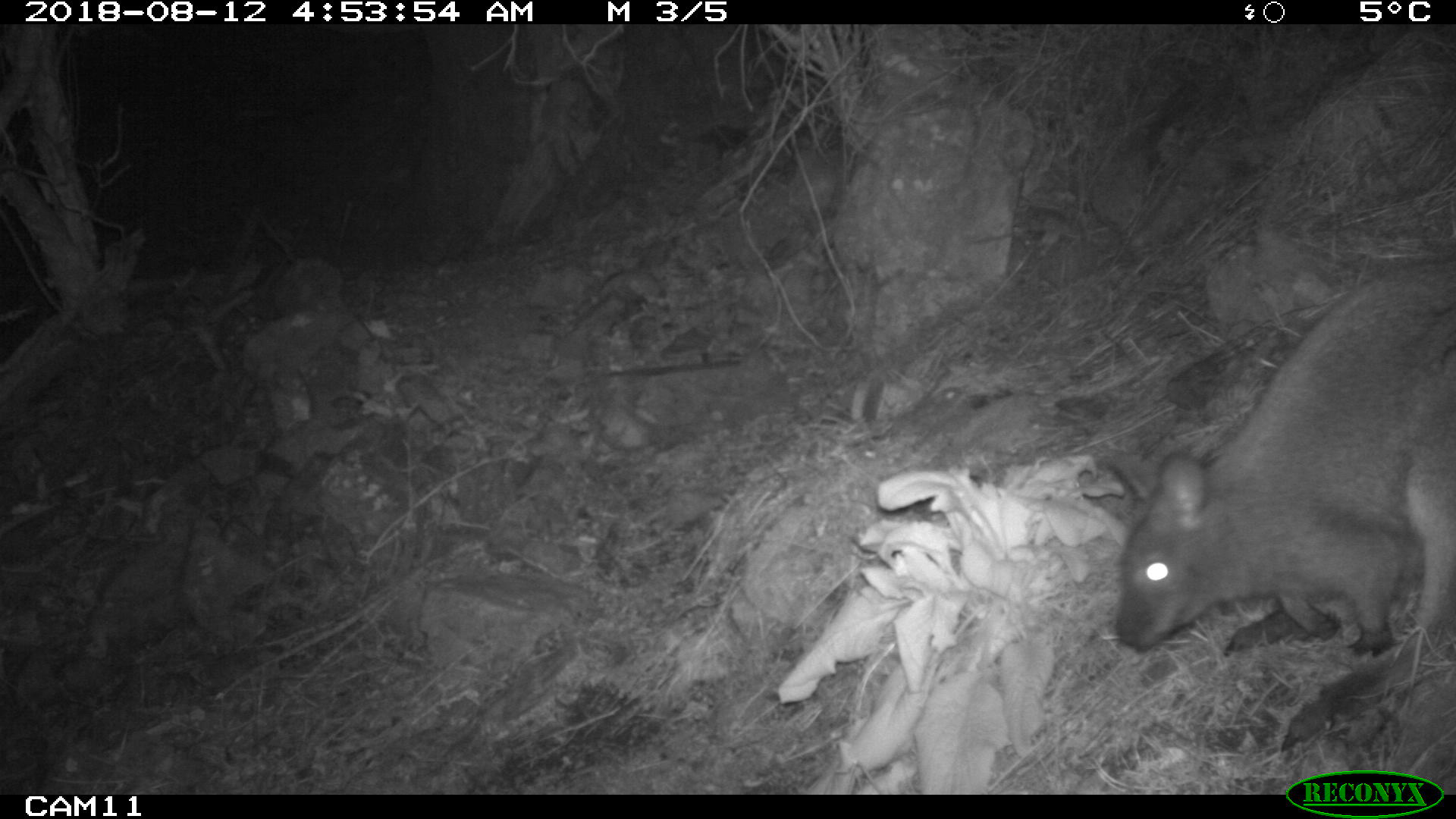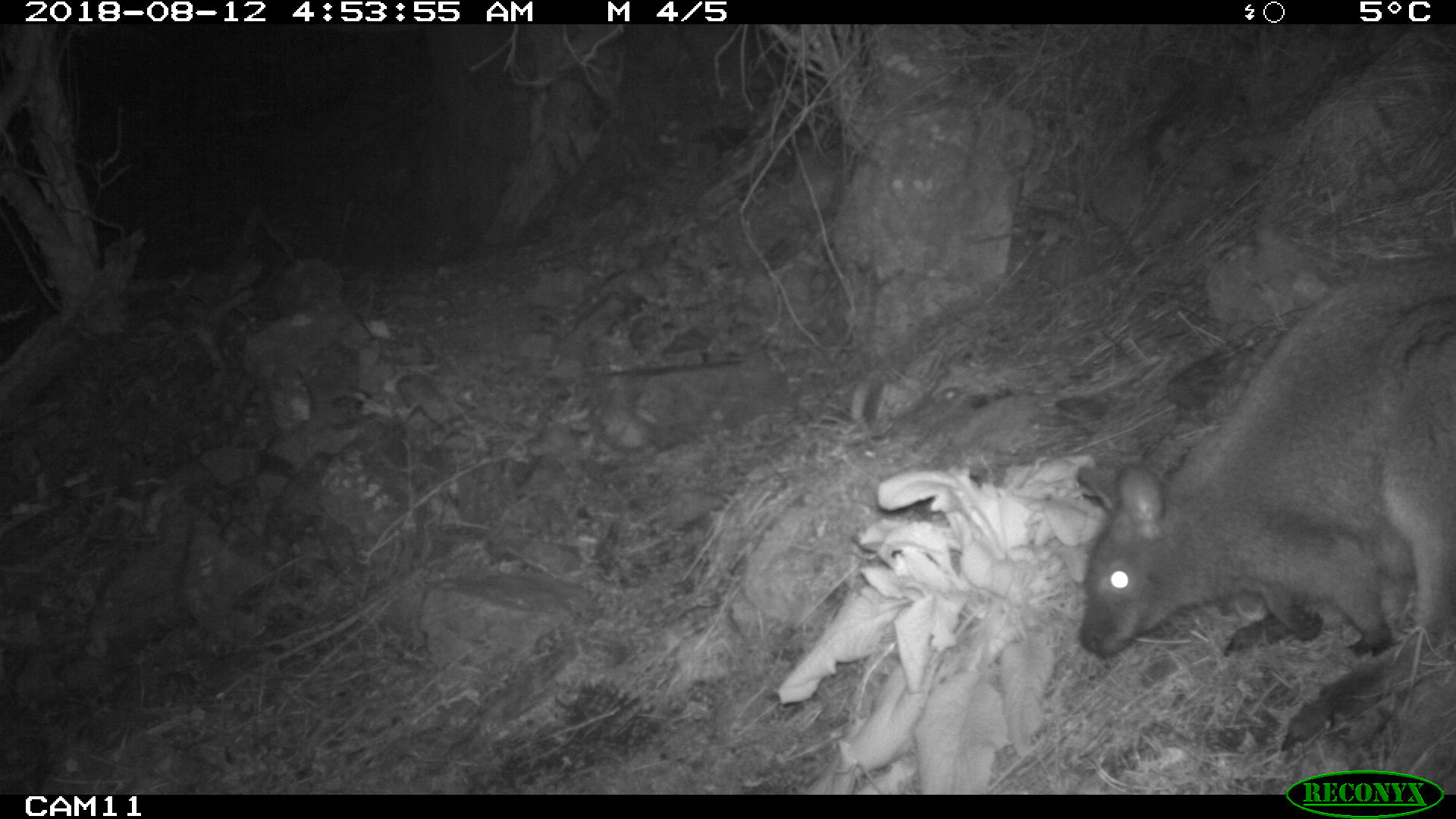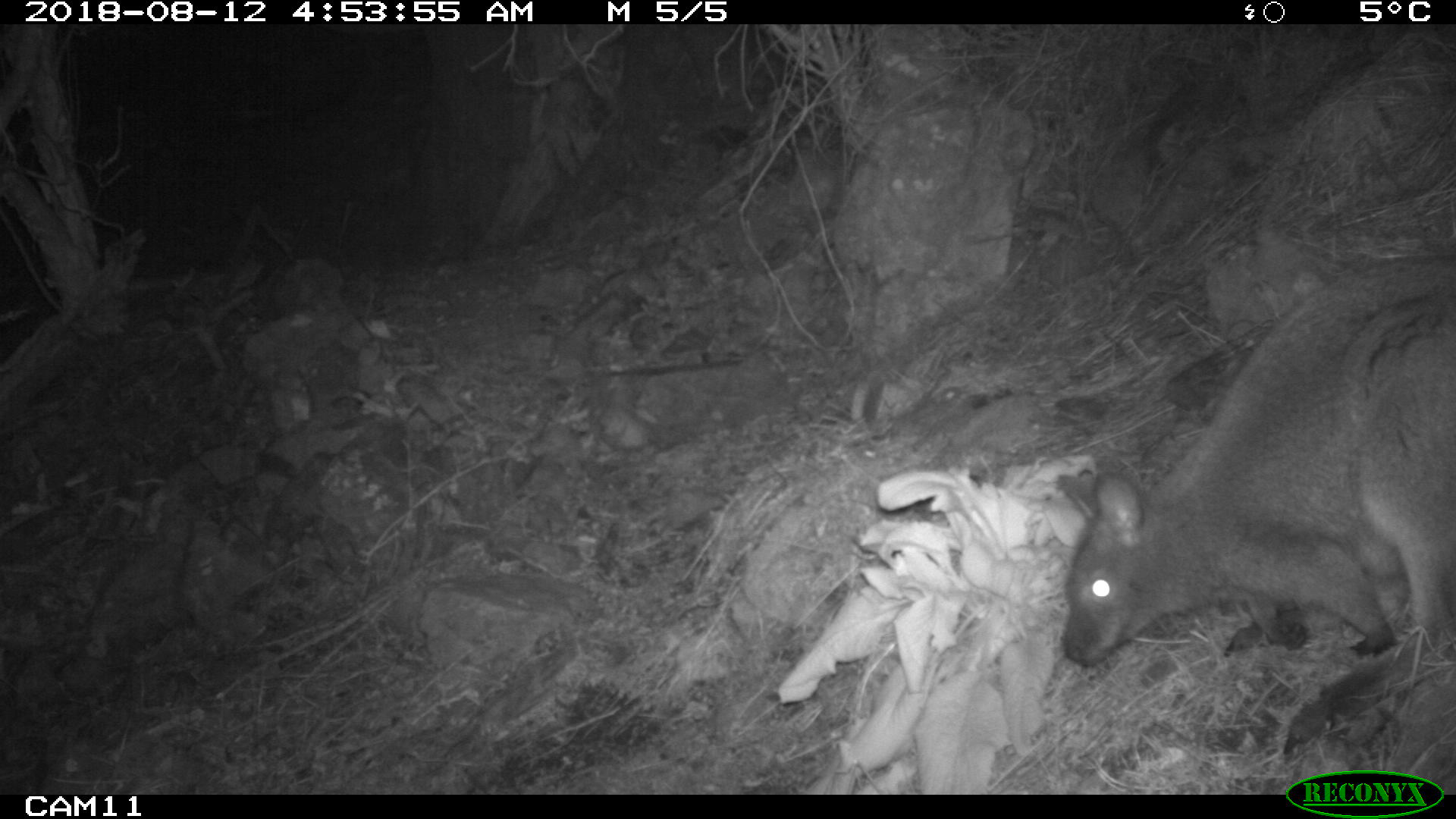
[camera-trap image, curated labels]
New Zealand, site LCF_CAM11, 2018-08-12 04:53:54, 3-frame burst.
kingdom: Animalia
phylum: Chordata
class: Mammalia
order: Diprotodontia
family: Macropodidae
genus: Notamacropus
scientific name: Notamacropus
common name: wallaby